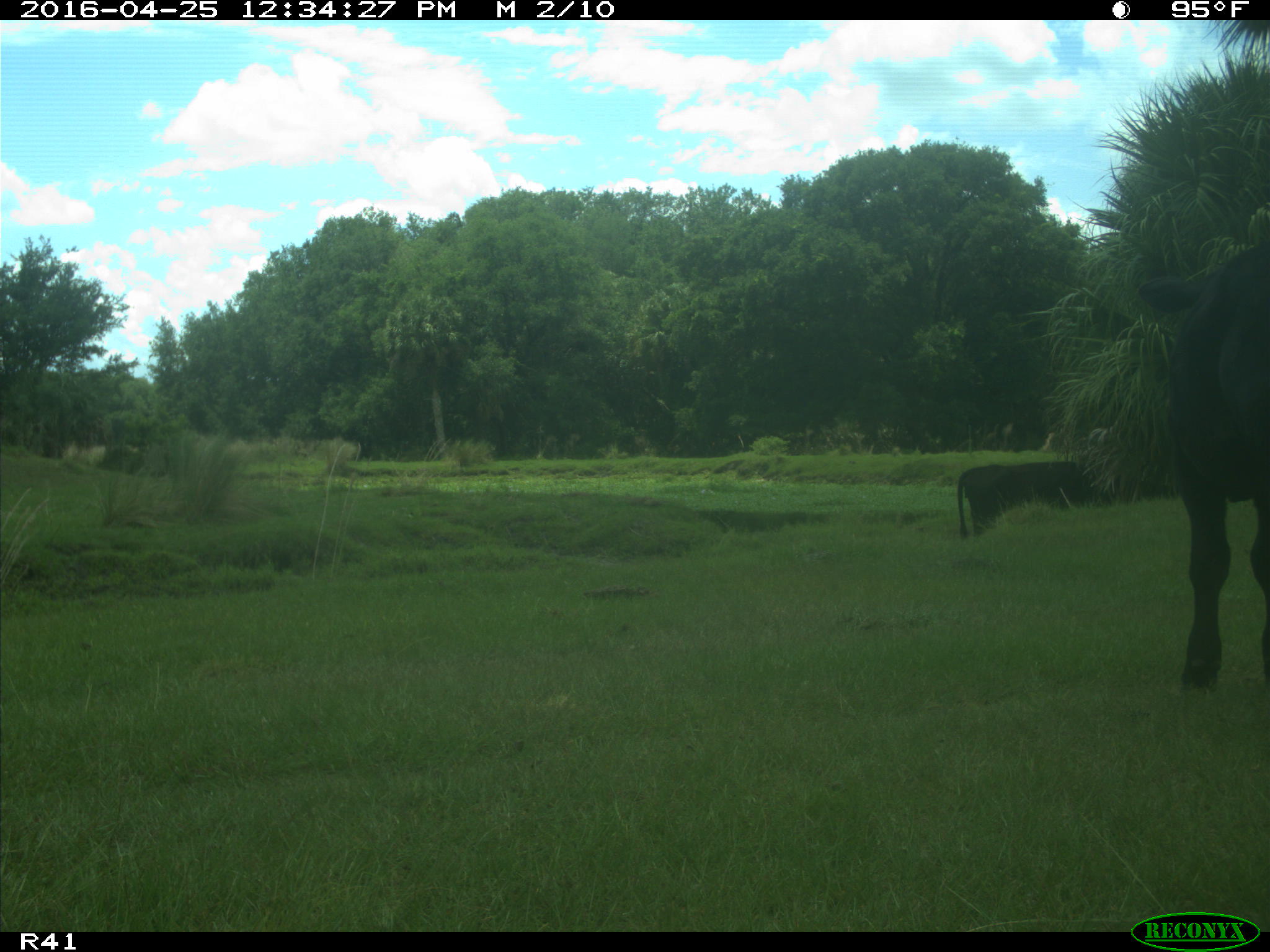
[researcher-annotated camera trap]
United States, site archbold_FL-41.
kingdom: Animalia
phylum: Chordata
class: Mammalia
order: Artiodactyla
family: Bovidae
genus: Bos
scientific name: Bos taurus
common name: domestic cow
Bos taurus (domestic cow).